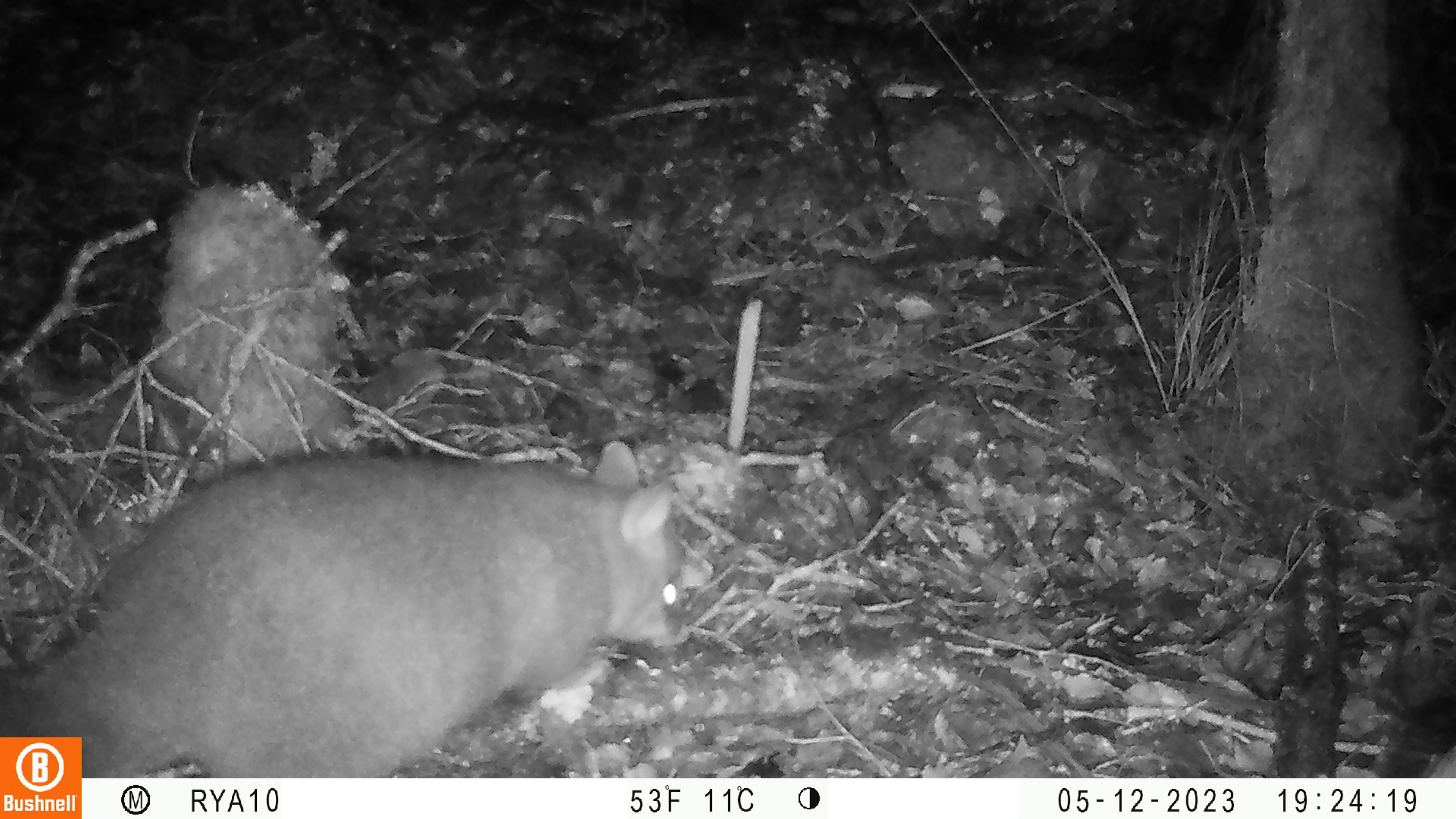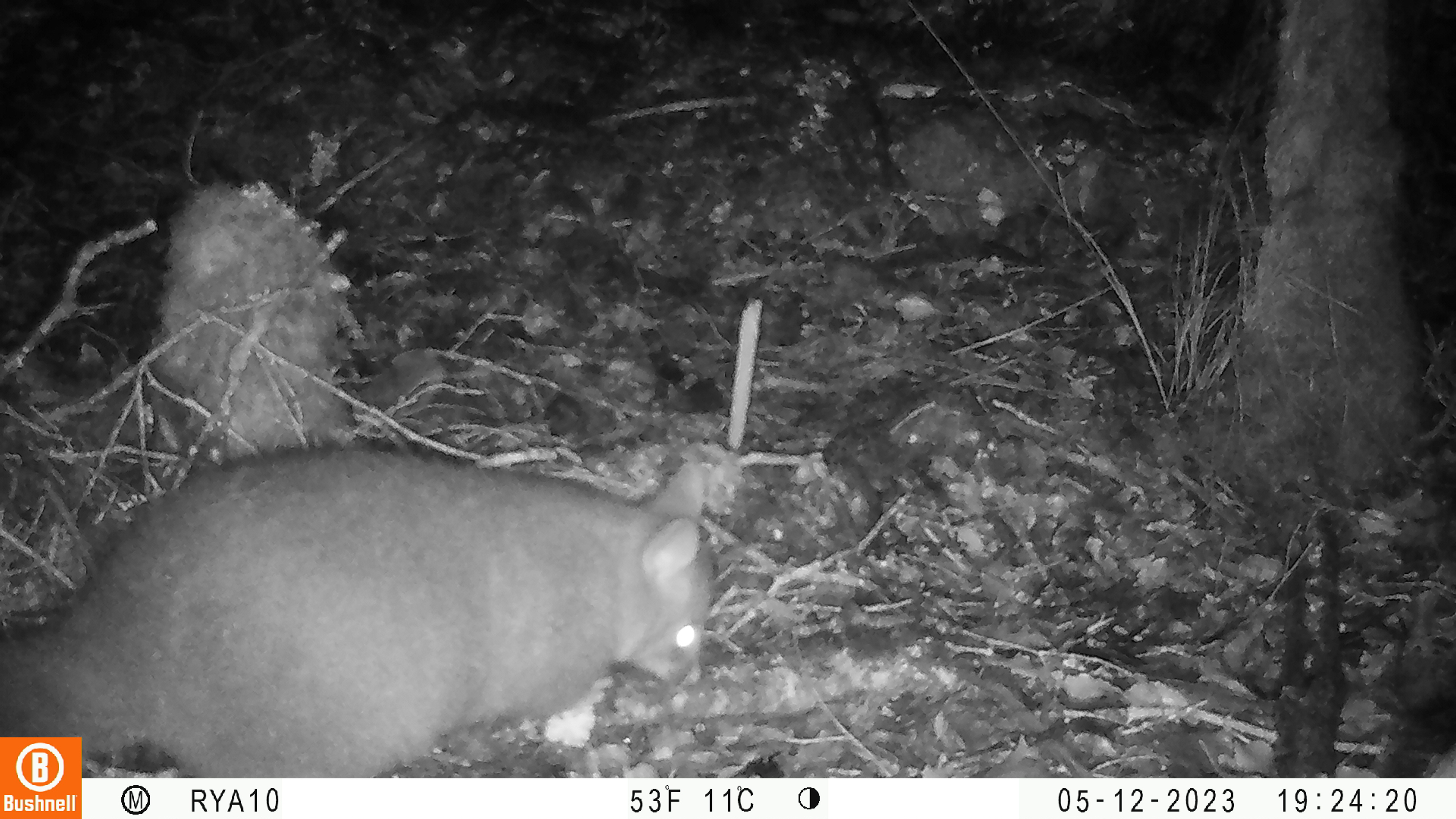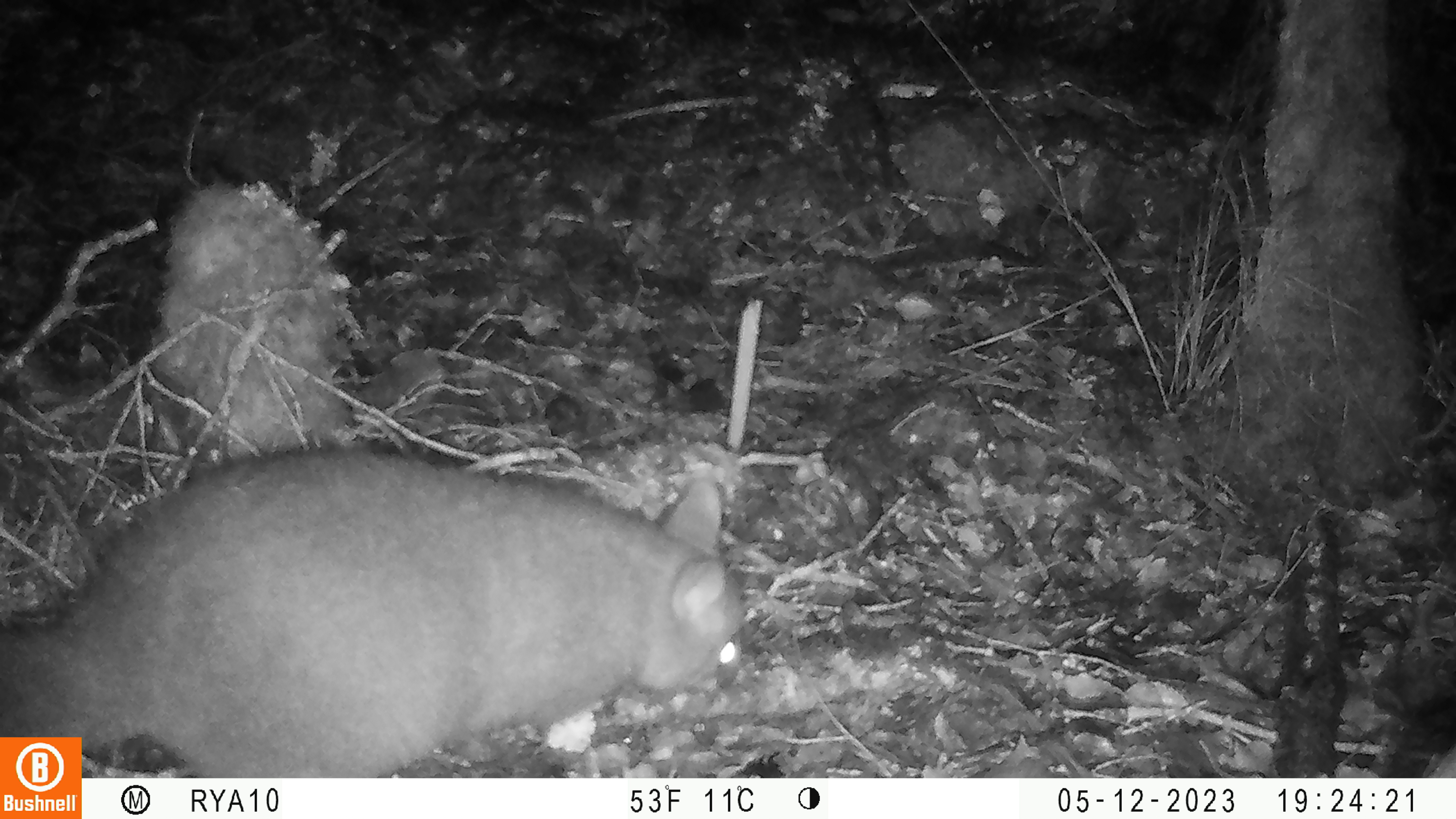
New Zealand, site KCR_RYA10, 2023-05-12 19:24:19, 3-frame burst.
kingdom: Animalia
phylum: Chordata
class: Mammalia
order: Diprotodontia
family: Phalangeridae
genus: Trichosurus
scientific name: Trichosurus vulpecula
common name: common brushtail possum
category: possum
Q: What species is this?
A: Possum (common brushtail possum) (Trichosurus vulpecula).